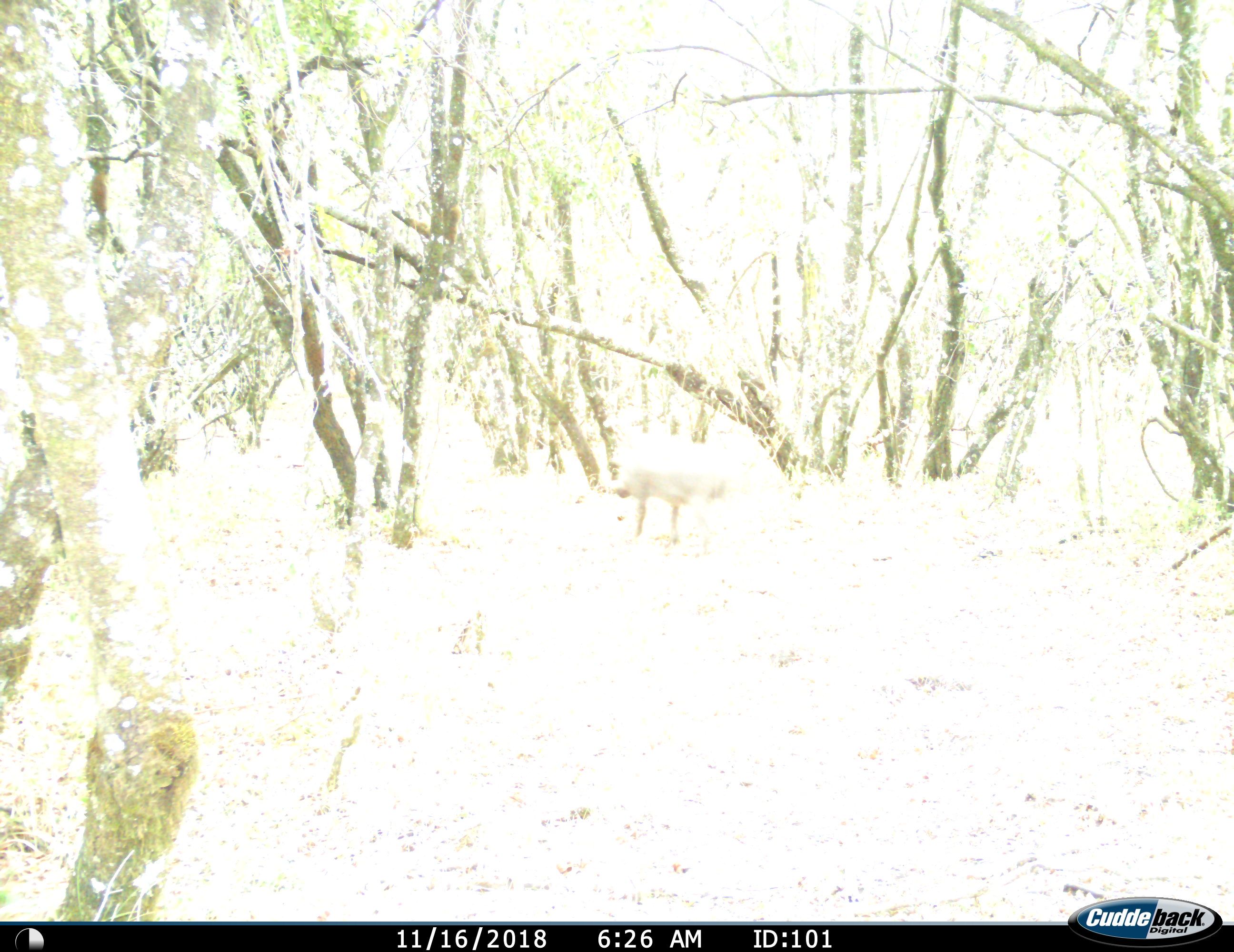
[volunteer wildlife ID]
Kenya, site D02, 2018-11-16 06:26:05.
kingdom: Animalia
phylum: Chordata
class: Aves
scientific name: Aves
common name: bird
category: birdother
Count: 1.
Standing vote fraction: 50%.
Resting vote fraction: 0%.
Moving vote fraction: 50%.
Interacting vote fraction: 0%.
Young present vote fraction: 0%.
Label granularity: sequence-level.